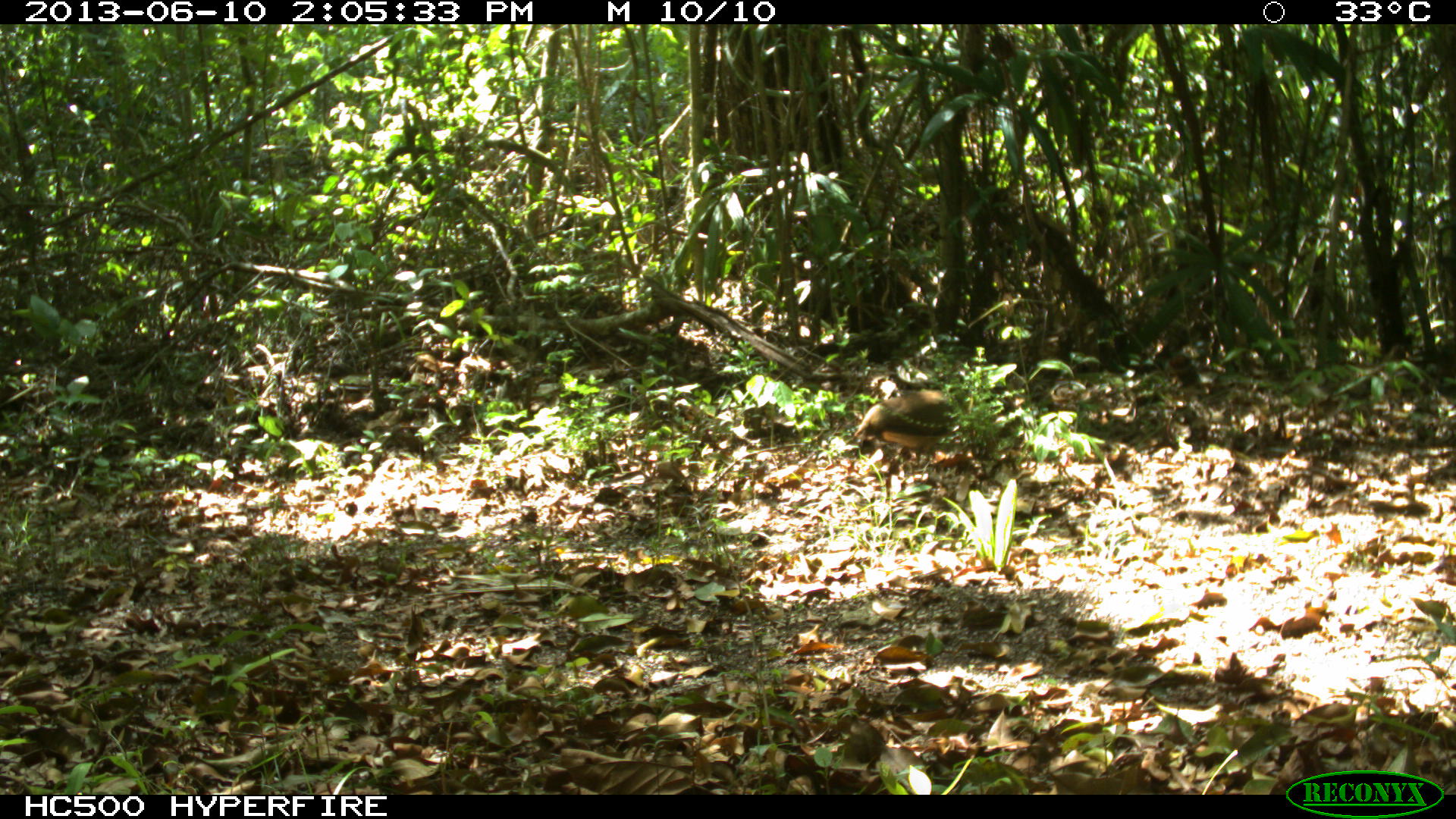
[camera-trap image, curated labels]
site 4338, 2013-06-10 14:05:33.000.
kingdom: Animalia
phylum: Chordata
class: Aves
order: Tinamiformes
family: Tinamidae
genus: Tinamus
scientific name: Tinamus major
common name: great tinamou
Tinamus major (great tinamou), count 1.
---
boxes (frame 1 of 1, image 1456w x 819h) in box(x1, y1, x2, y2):
tinamus major: box(852, 387, 969, 465)